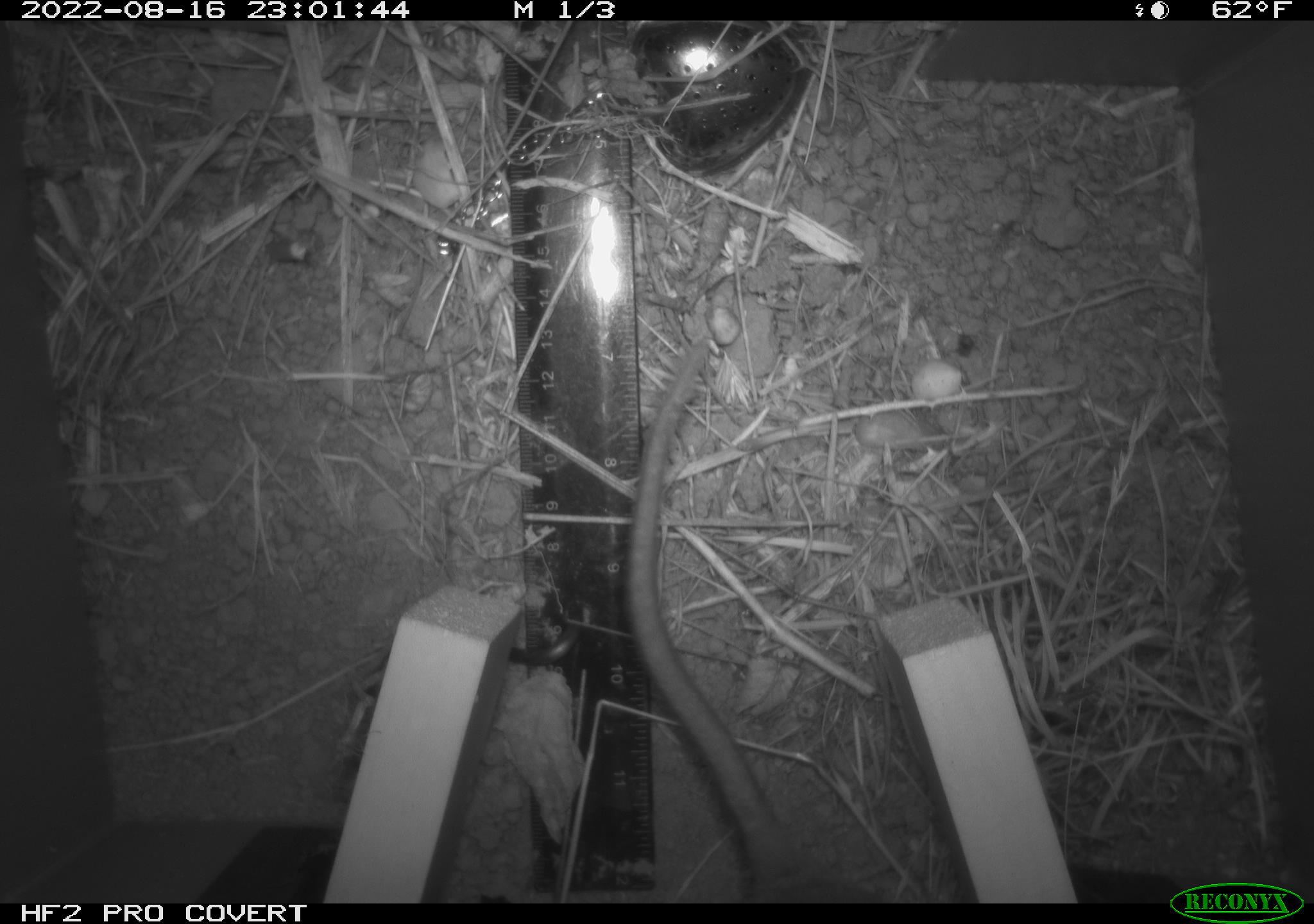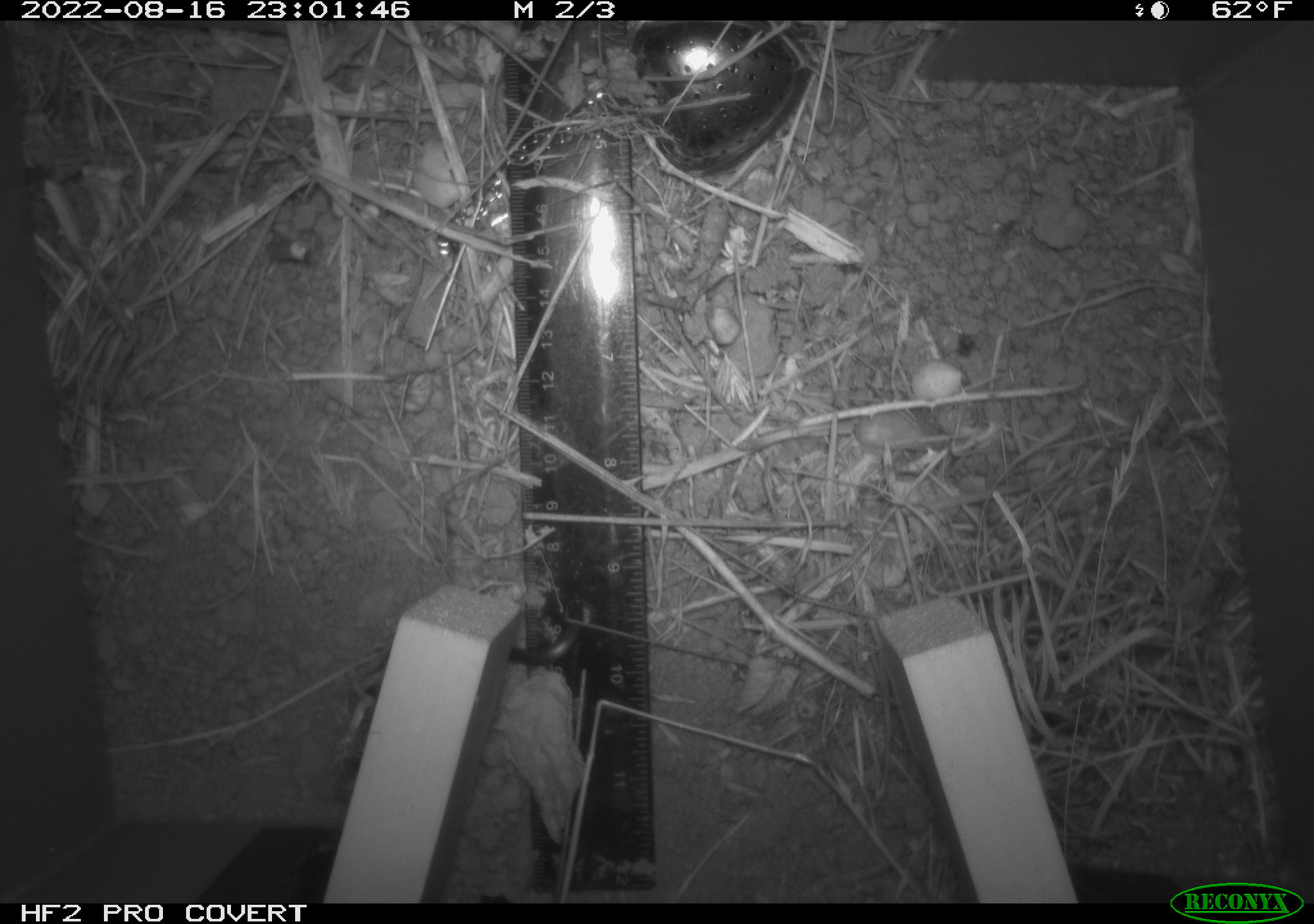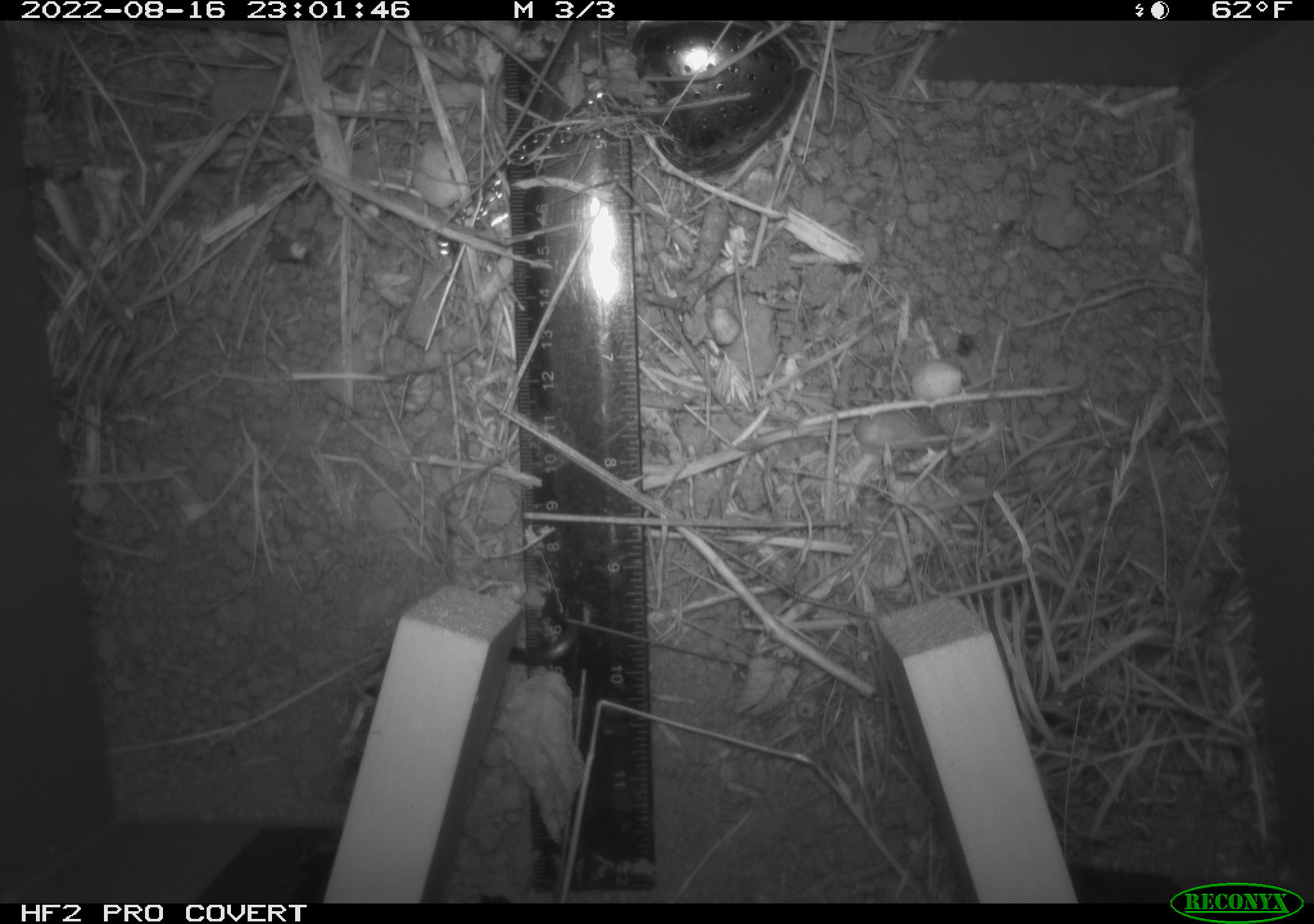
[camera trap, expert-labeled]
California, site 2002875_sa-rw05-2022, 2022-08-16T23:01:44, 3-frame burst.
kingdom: Animalia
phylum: Chordata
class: Mammalia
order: Rodentia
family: Cricetidae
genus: Neotoma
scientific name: Neotoma fuscipes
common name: dusky-footed woodrat